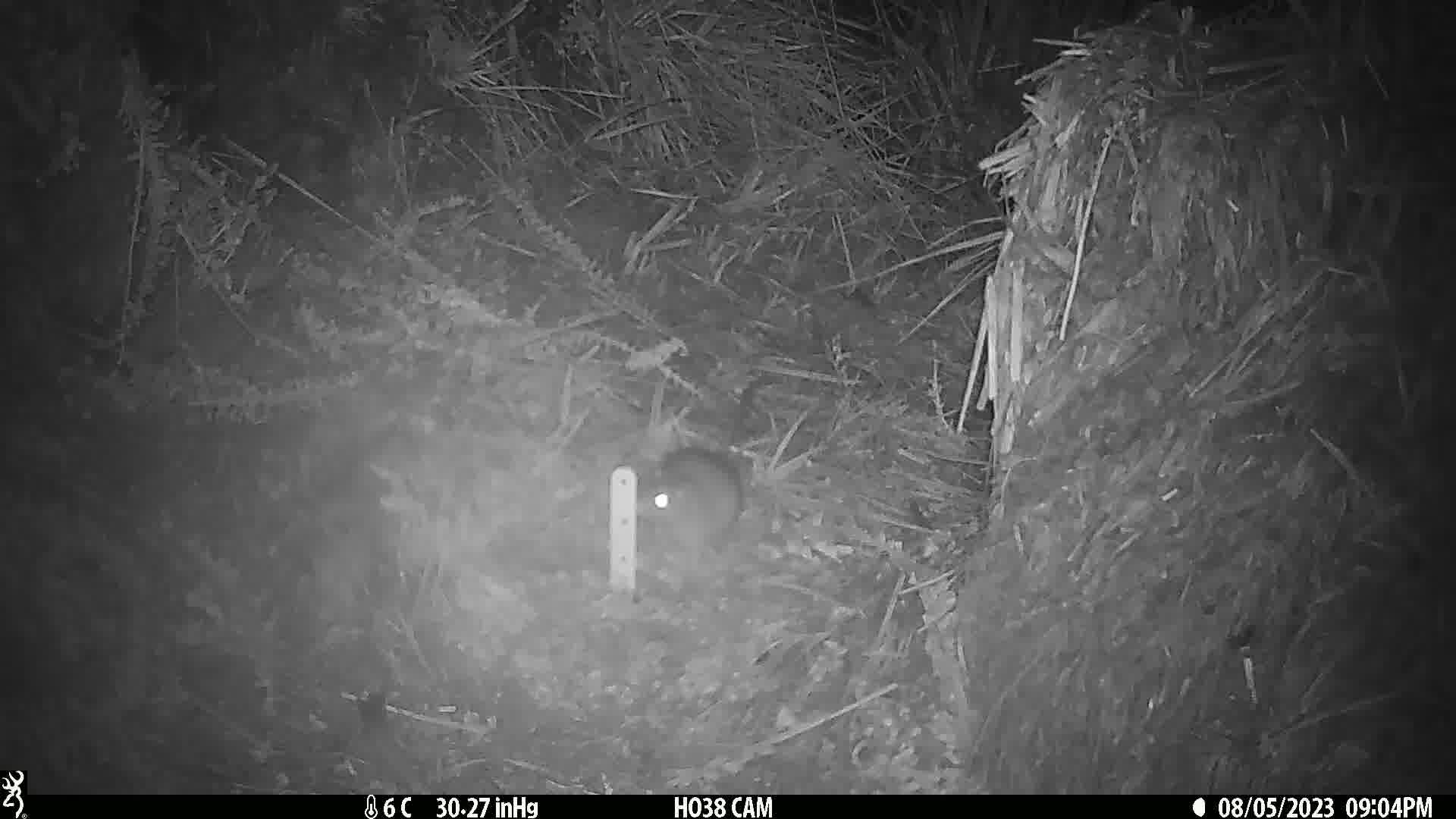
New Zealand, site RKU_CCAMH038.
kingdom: Animalia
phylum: Chordata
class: Mammalia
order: Rodentia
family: Muridae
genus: Rattus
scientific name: Rattus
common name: rat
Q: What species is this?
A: Rat (Rattus).